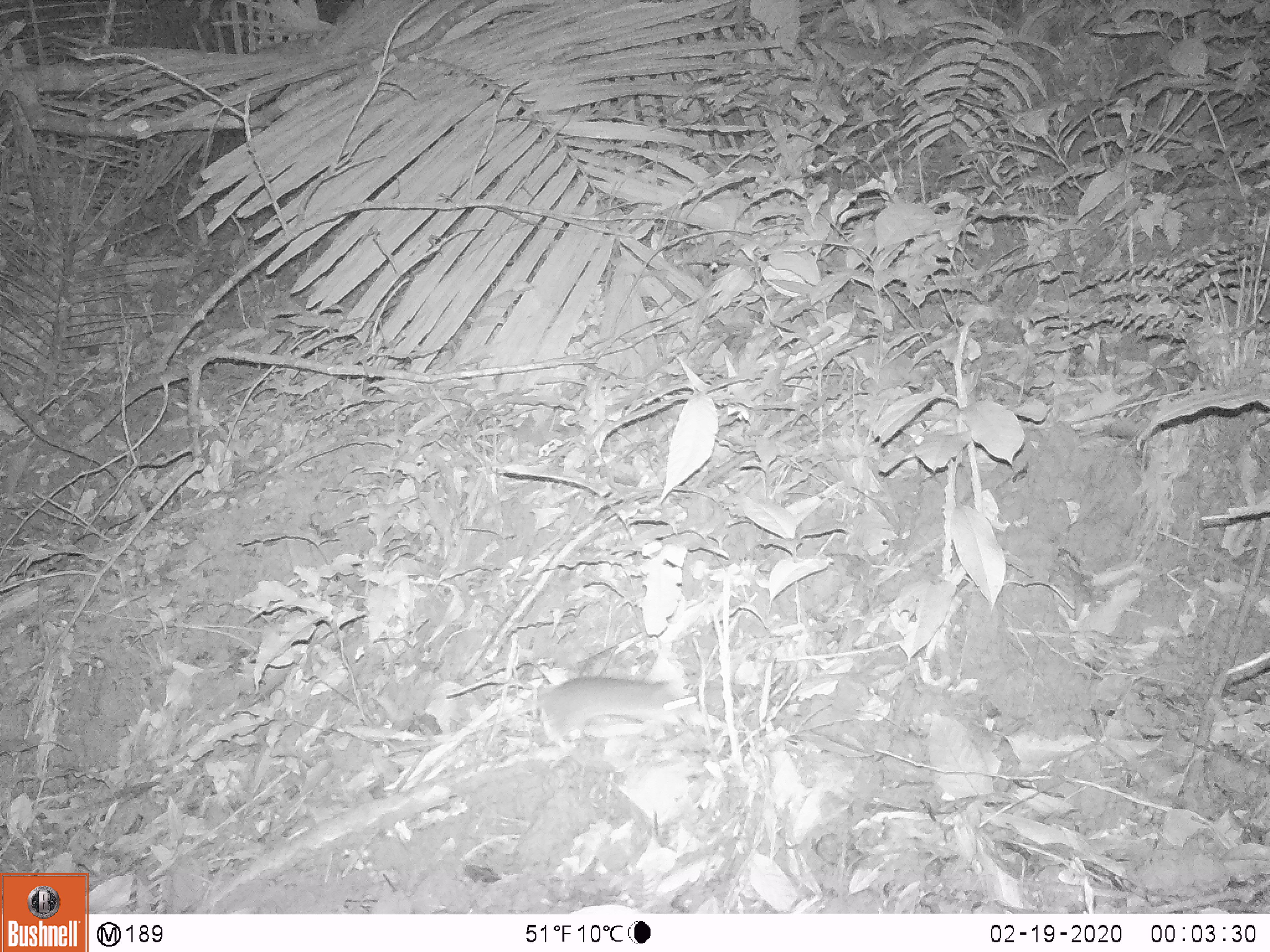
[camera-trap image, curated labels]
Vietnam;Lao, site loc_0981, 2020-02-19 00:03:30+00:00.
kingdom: Animalia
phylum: Chordata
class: Mammalia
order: Rodentia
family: Muridae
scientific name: Muridae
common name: old-world mice and rats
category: unidentified murid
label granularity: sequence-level